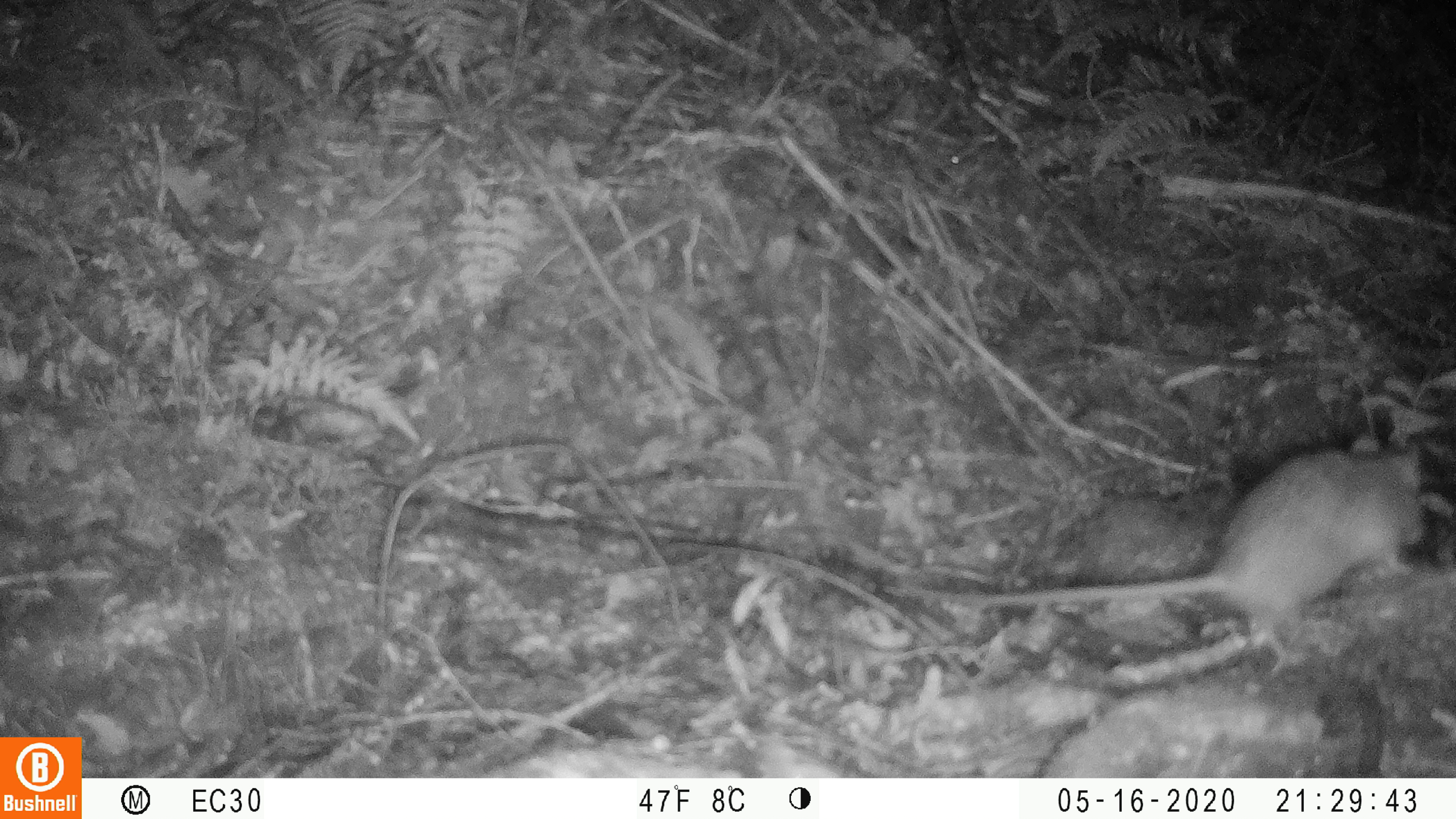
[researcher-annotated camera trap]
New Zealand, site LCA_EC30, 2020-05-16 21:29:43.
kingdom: Animalia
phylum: Chordata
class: Mammalia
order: Rodentia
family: Muridae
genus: Rattus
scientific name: Rattus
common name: rat